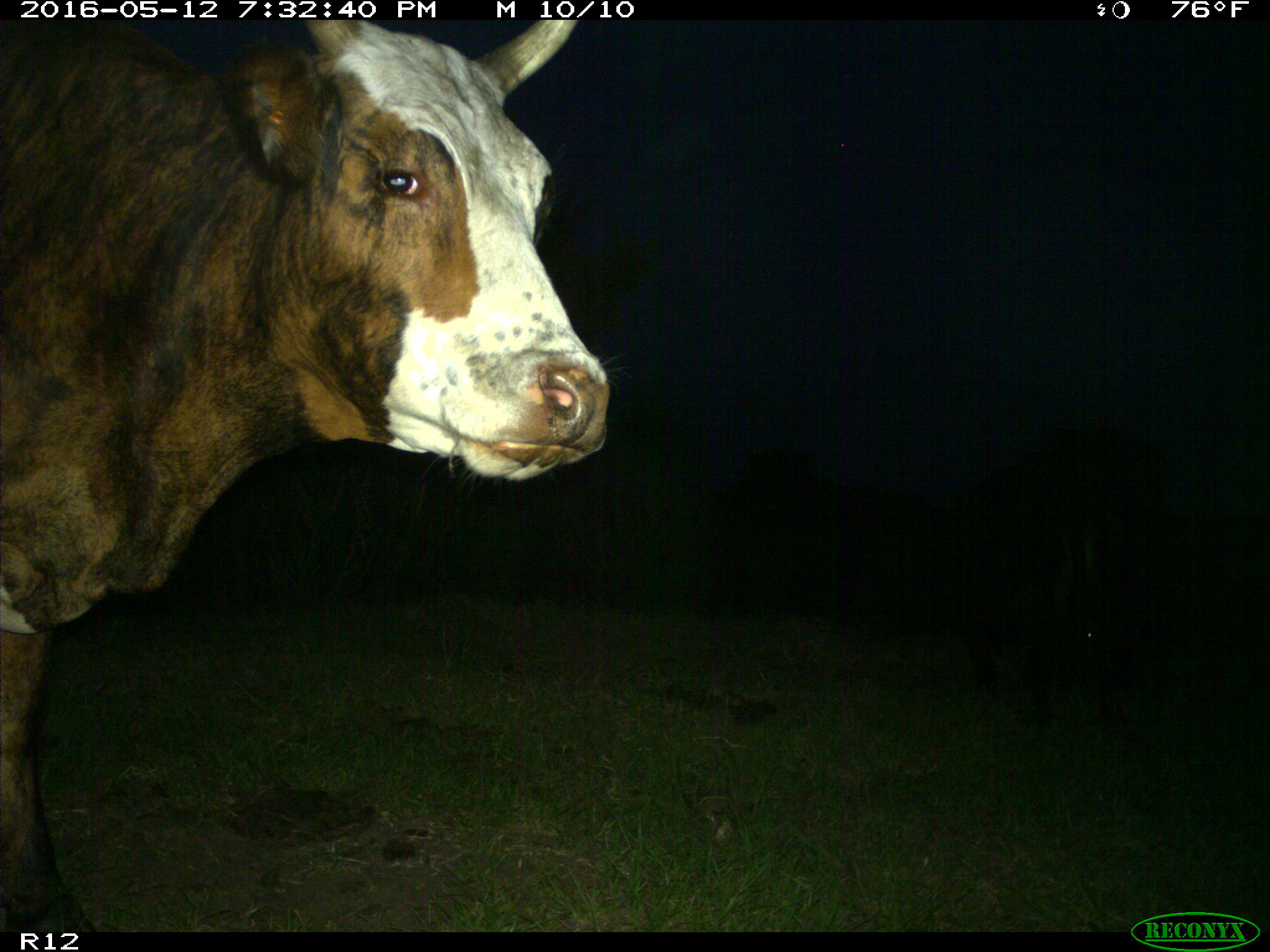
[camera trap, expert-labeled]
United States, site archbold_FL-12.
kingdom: Animalia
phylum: Chordata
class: Mammalia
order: Artiodactyla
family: Bovidae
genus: Bos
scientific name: Bos taurus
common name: domestic cow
Bos taurus (domestic cow).